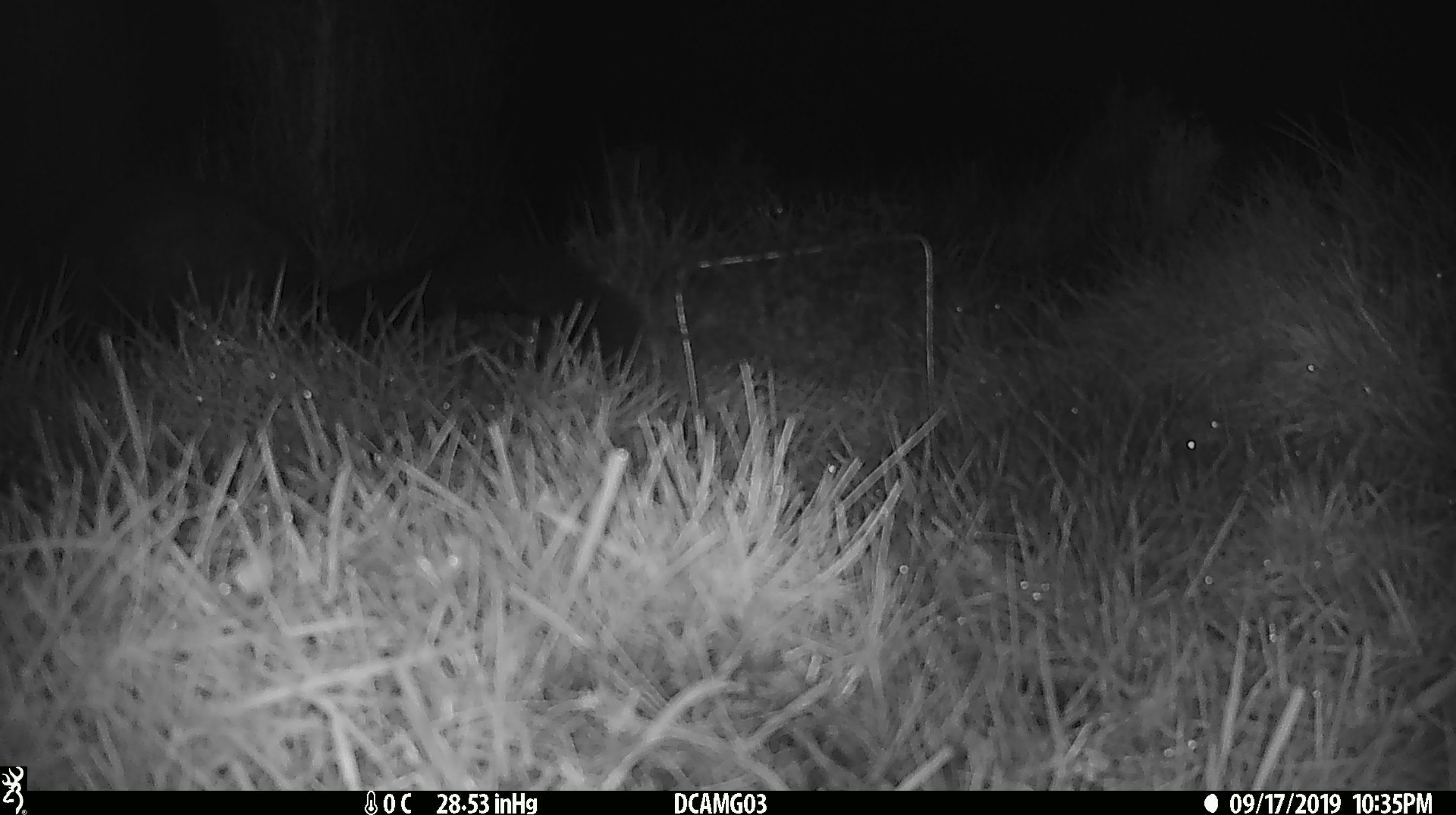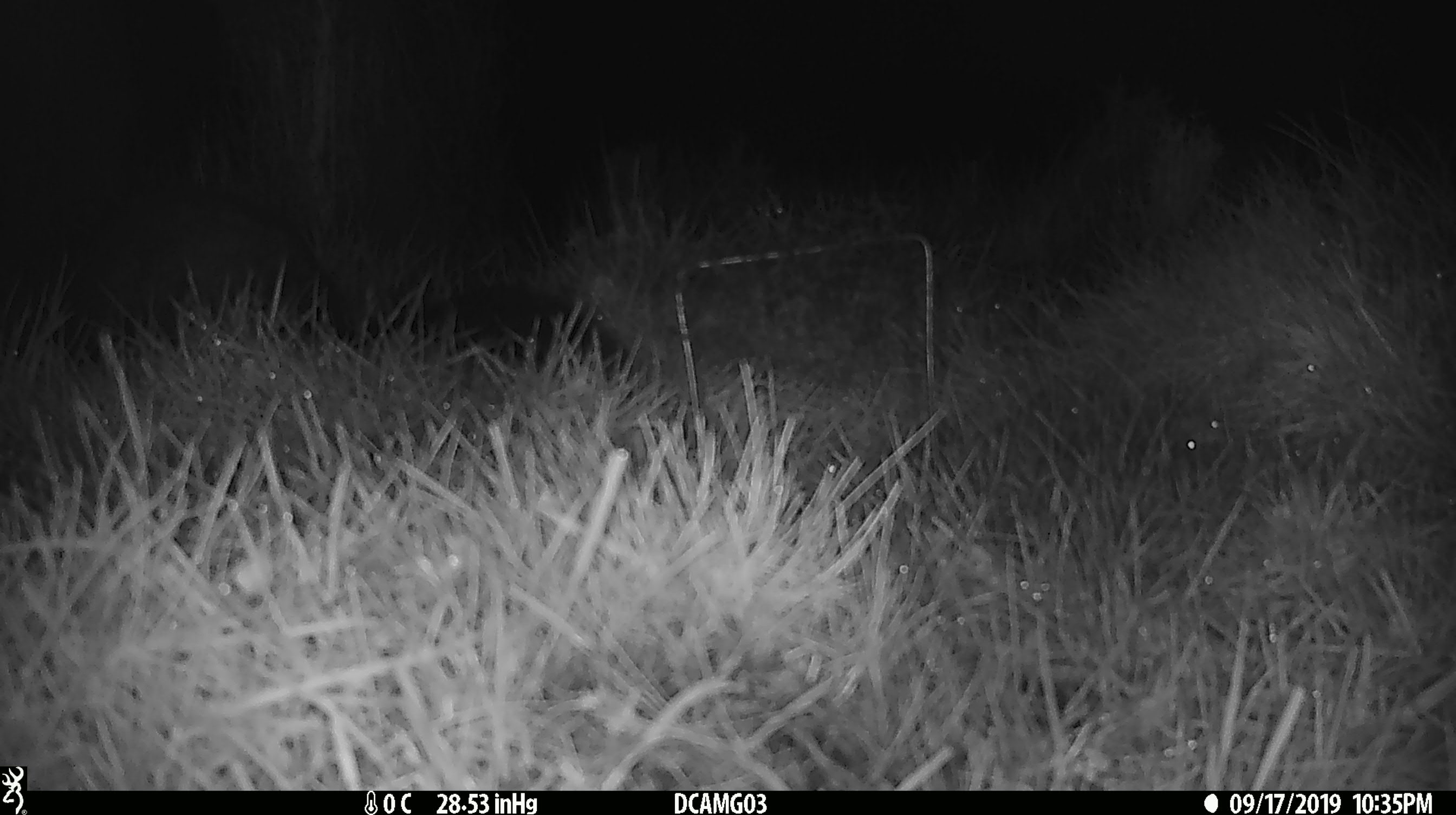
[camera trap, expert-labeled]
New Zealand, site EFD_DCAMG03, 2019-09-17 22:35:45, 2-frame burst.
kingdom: Animalia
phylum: Chordata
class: Mammalia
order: Diprotodontia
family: Phalangeridae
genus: Trichosurus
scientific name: Trichosurus vulpecula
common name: common brushtail possum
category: possum